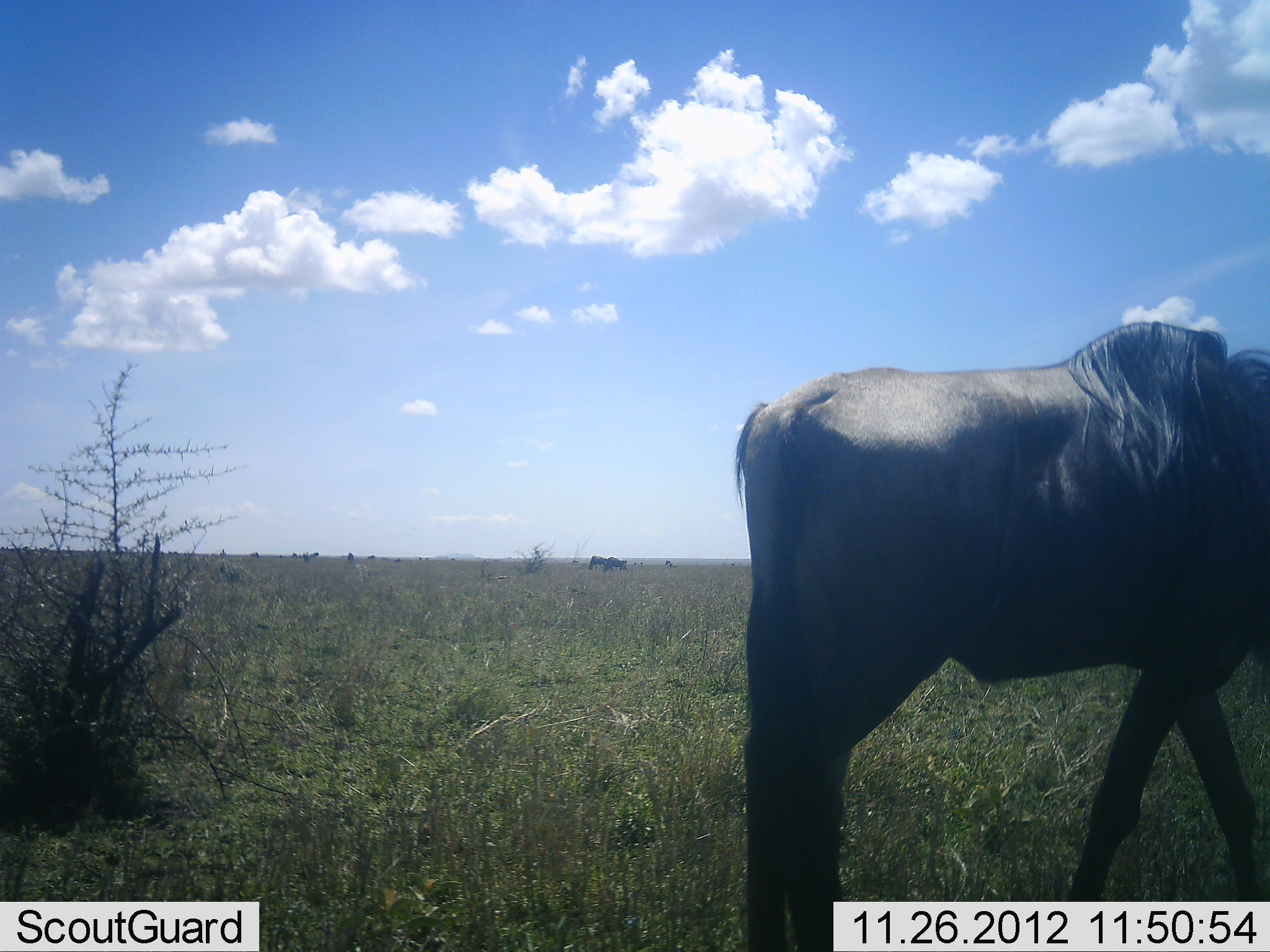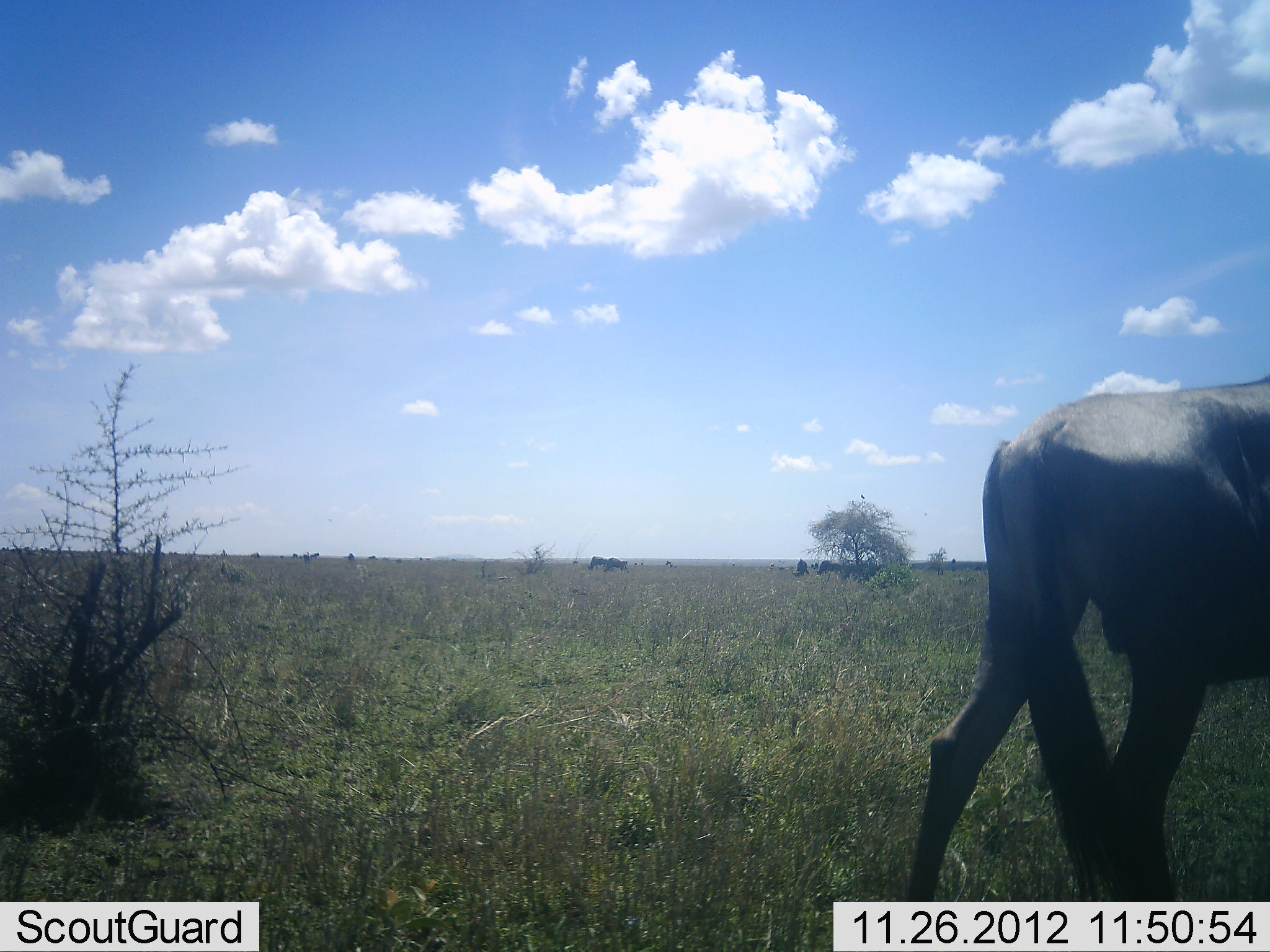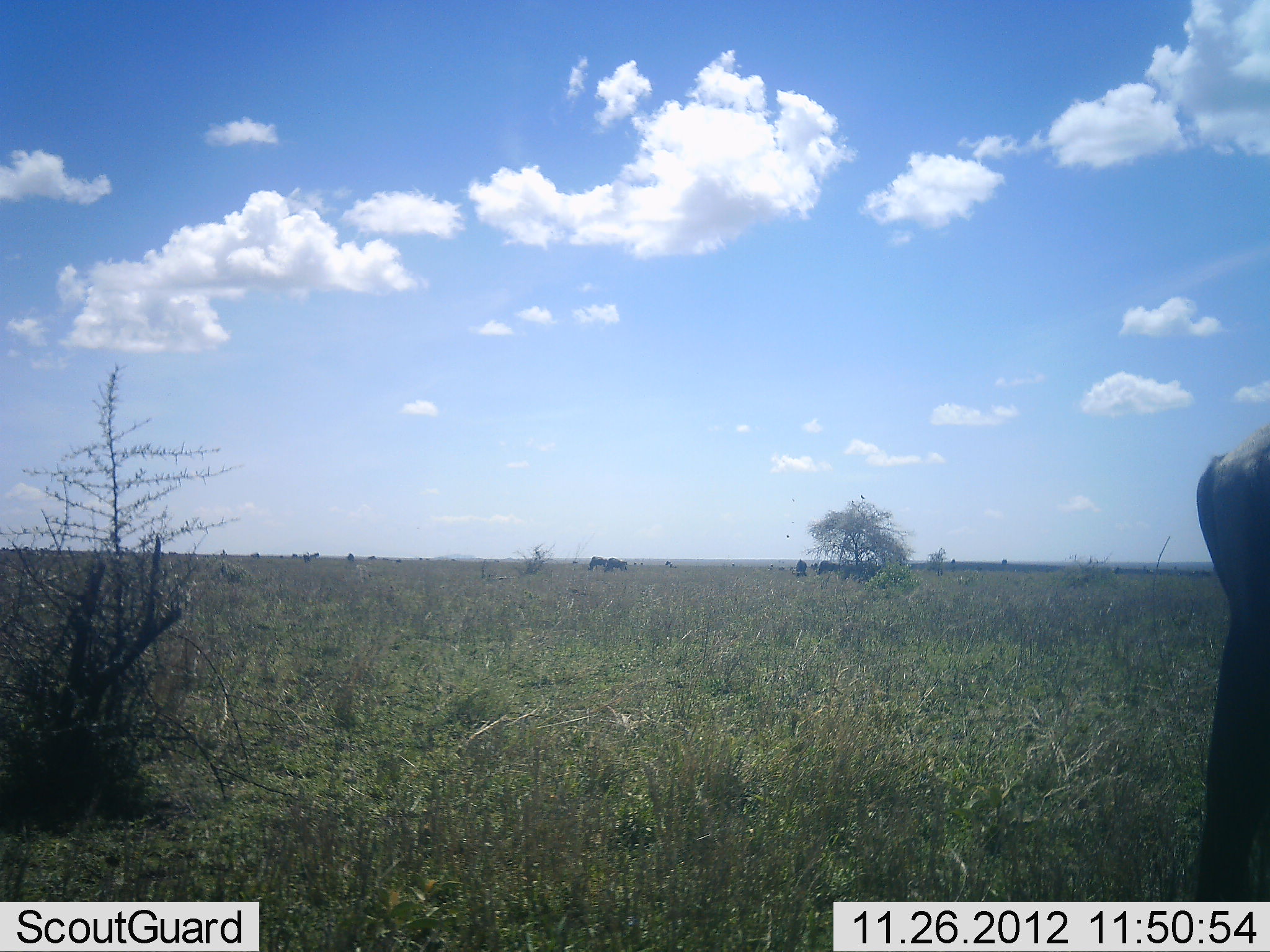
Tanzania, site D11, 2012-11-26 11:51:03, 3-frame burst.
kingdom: Animalia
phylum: Chordata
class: Mammalia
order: Artiodactyla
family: Bovidae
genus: Connochaetes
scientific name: Connochaetes taurinus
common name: blue wildebeest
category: wildebeest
Wildebeest (blue wildebeest) (Connochaetes taurinus), count 4. Behavior (volunteer vote fractions): standing 30%, resting 0%, moving 90%, interacting 0%. Young present (vote fraction): 0%. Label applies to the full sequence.